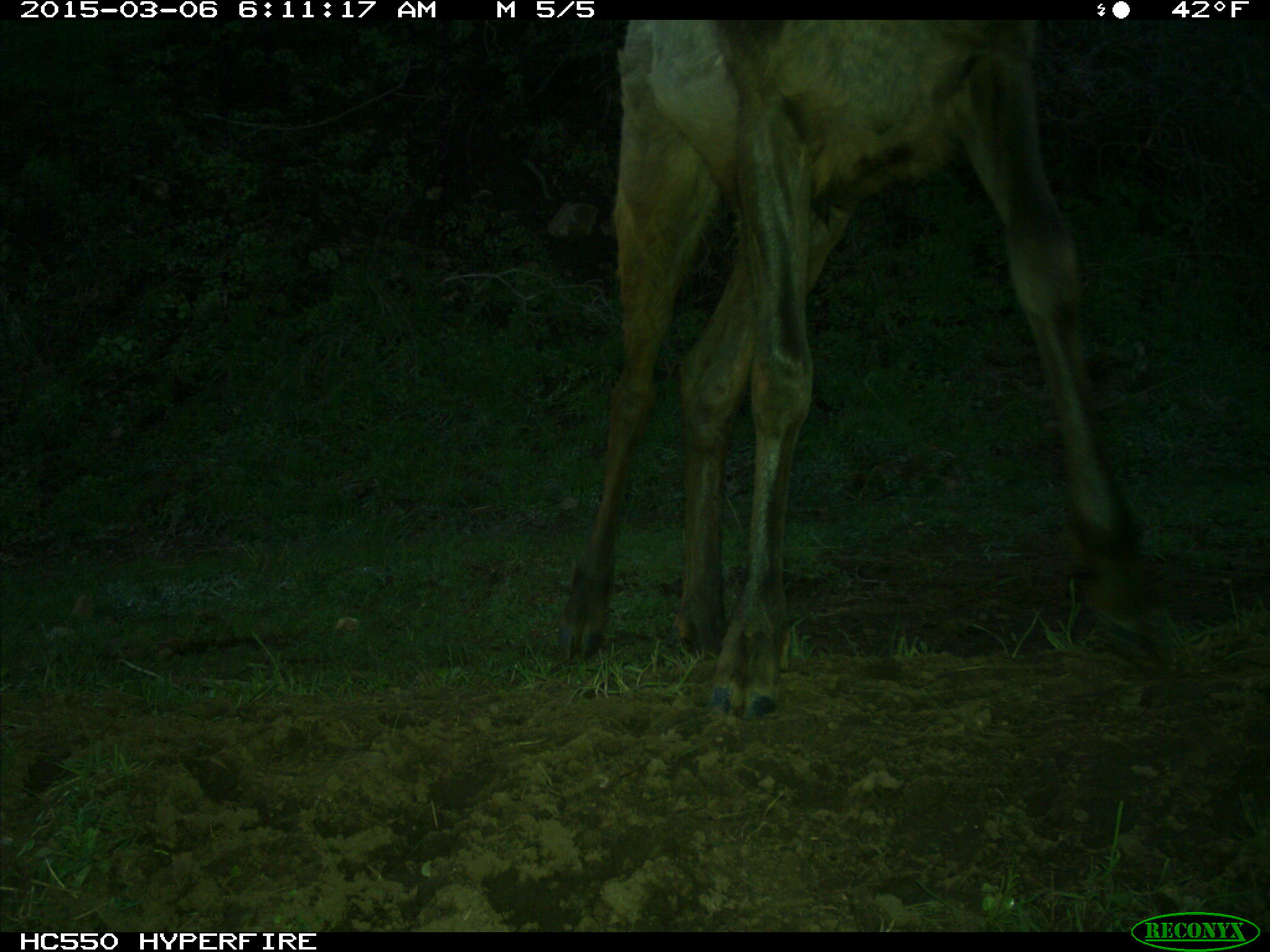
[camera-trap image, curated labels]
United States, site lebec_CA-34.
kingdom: Animalia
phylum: Chordata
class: Mammalia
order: Artiodactyla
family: Cervidae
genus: Cervus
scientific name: Cervus canadensis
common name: elk